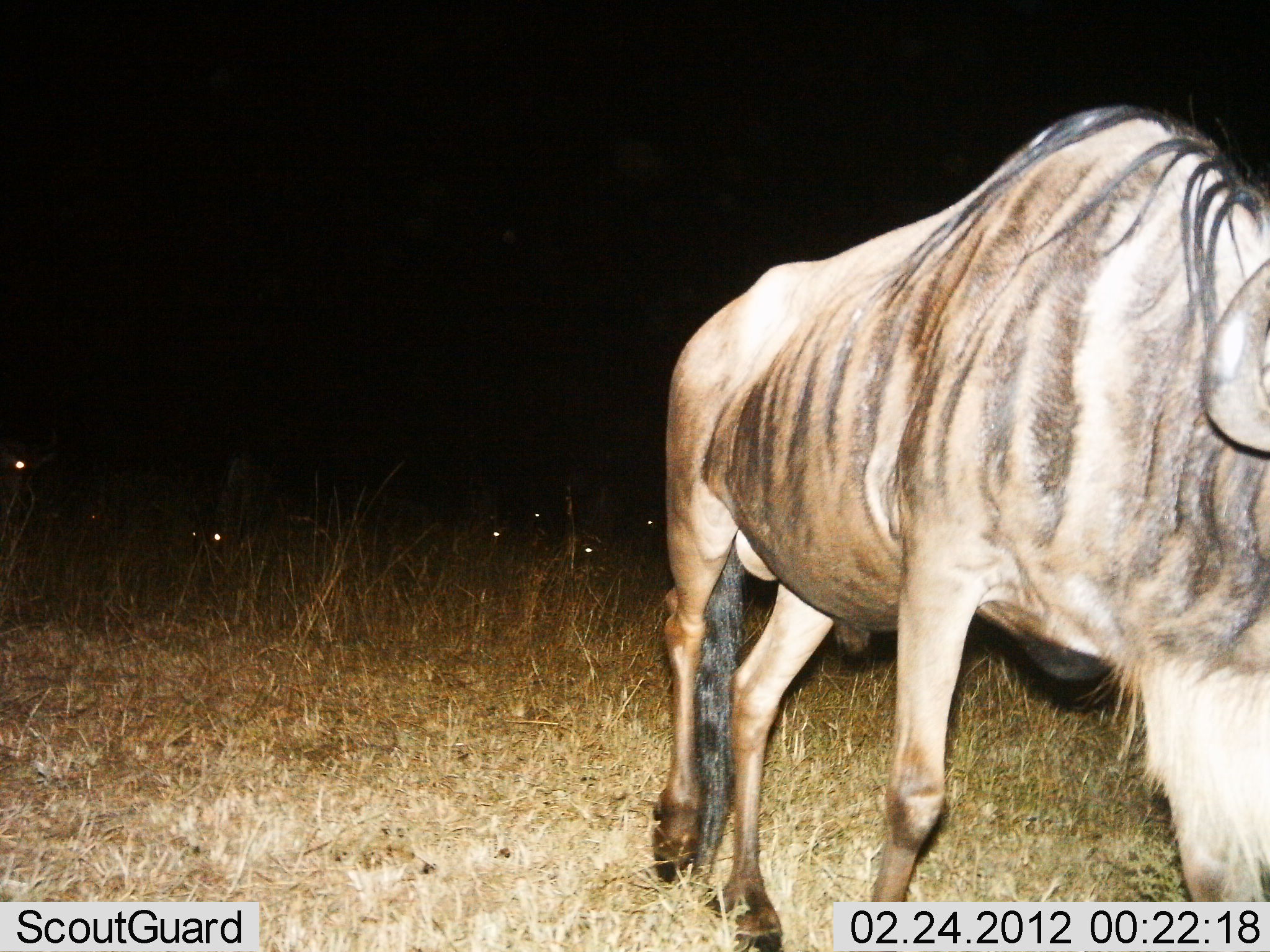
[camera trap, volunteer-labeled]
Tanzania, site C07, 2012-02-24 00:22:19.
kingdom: Animalia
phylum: Chordata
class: Mammalia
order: Artiodactyla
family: Bovidae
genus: Connochaetes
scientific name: Connochaetes taurinus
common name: blue wildebeest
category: wildebeest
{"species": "wildebeest (blue wildebeest) (Connochaetes taurinus)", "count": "1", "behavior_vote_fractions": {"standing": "48%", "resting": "12%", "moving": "52%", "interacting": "0%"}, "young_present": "0%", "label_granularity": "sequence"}